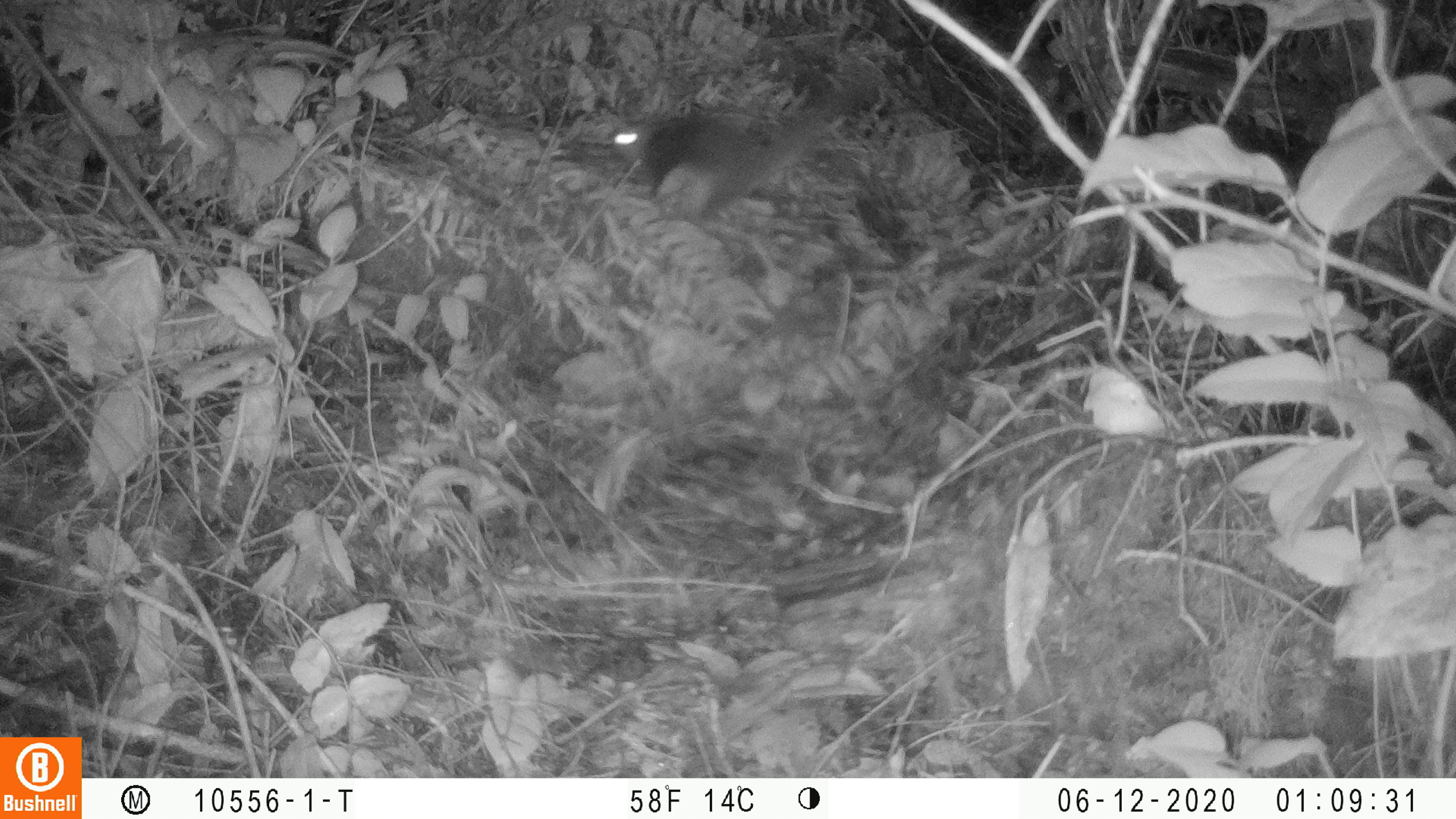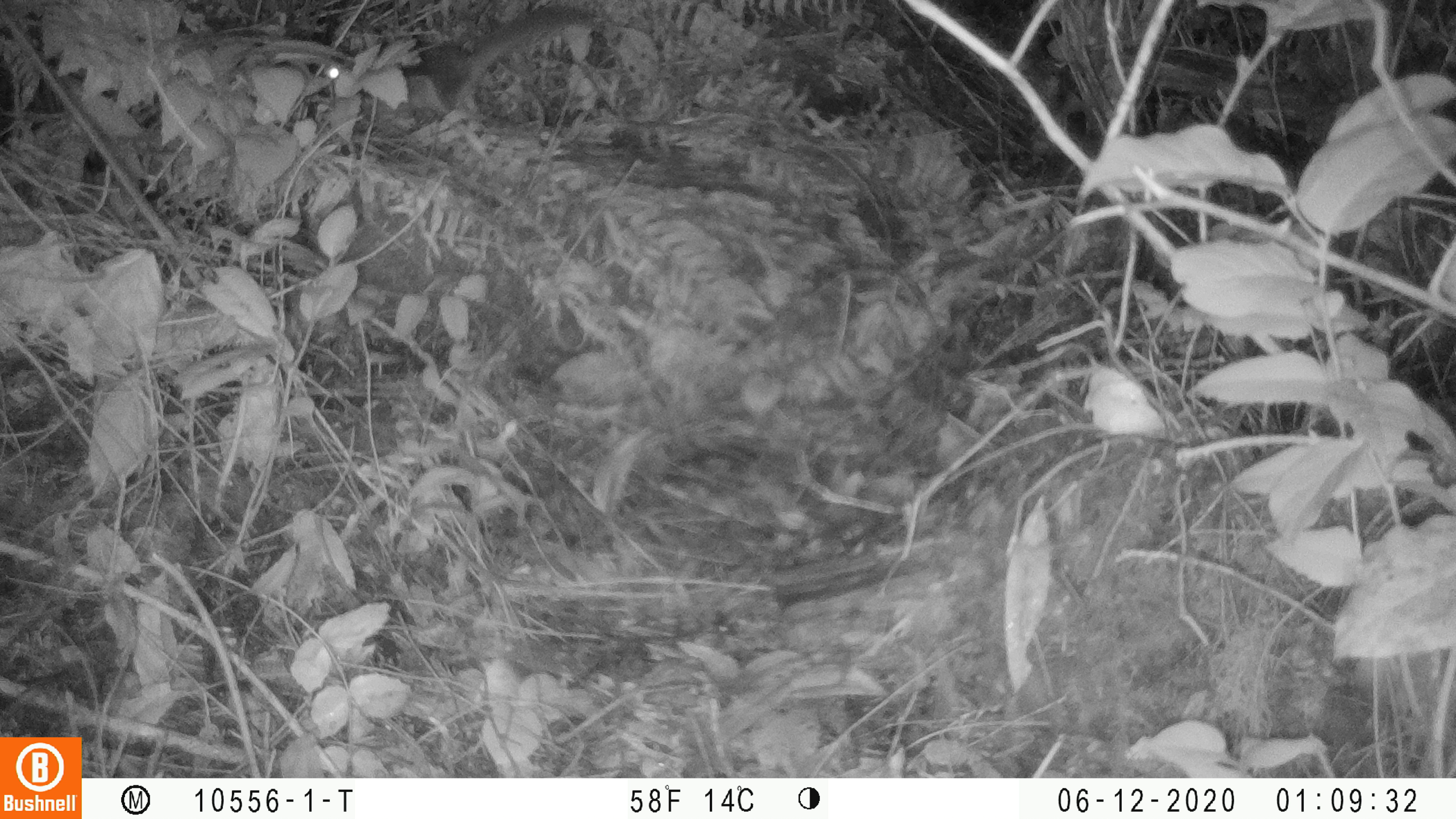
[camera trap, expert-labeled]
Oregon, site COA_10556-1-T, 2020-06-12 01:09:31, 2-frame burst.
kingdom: Animalia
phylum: Chordata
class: Mammalia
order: Rodentia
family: Sciuridae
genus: Glaucomys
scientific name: Glaucomys oregonensis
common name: humboldt's flying squirrel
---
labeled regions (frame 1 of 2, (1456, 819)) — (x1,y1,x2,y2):
humboldt's flying squirrel: (594,71,890,229)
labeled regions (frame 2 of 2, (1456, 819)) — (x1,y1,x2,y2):
humboldt's flying squirrel: (310,1,614,119)